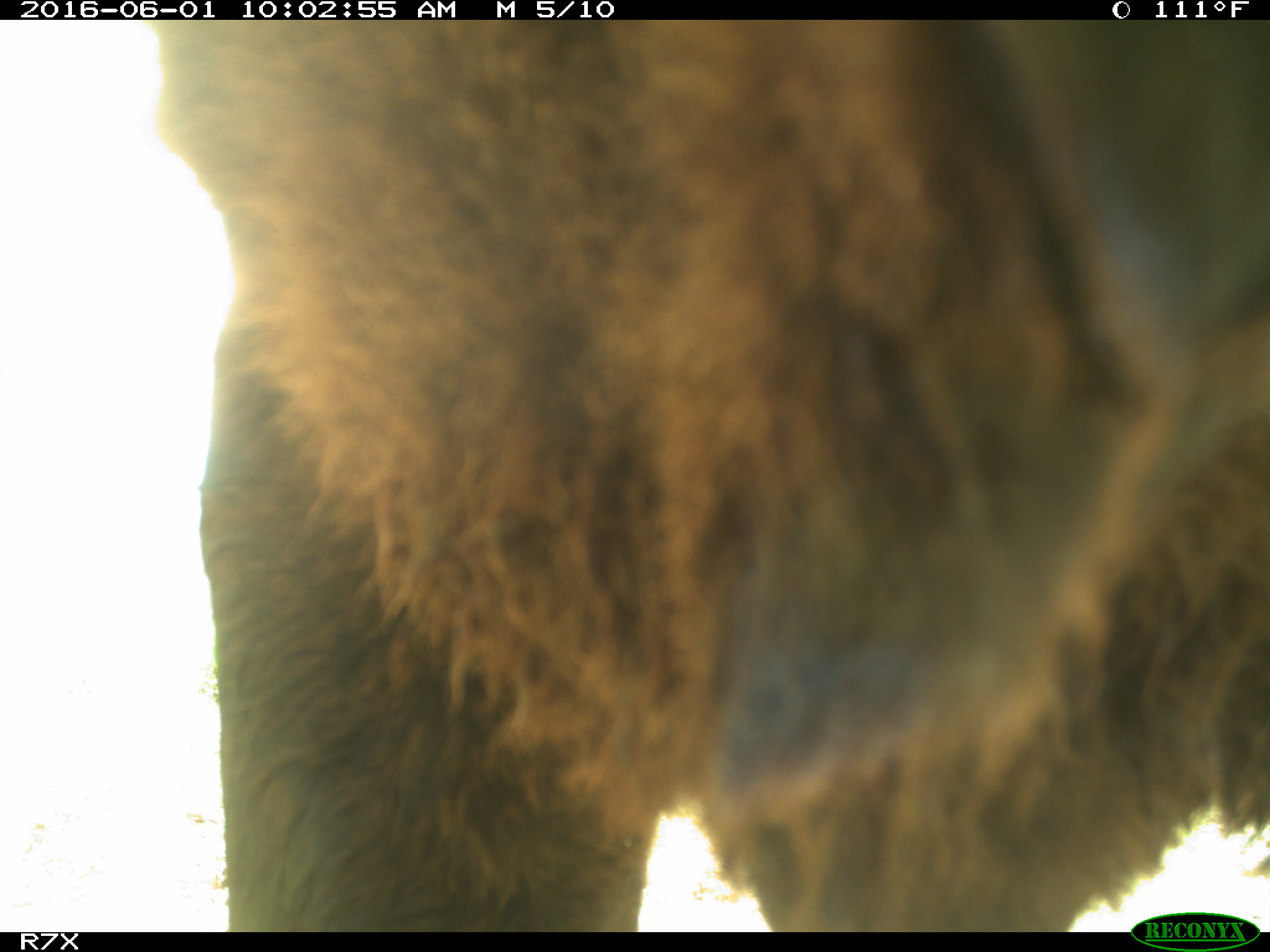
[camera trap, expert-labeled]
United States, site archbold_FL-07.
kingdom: Animalia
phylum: Chordata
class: Mammalia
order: Artiodactyla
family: Bovidae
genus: Bos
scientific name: Bos taurus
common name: domestic cow